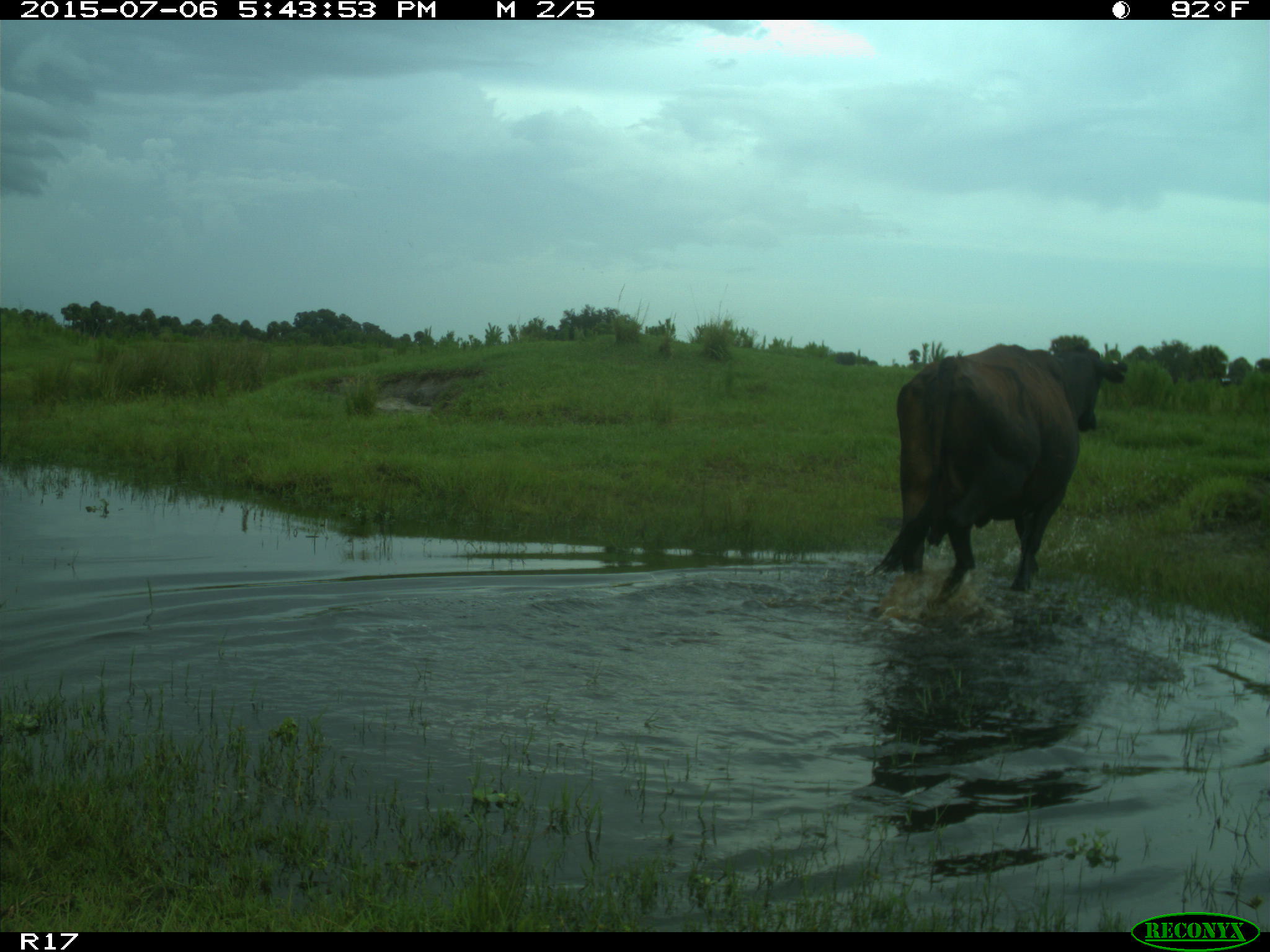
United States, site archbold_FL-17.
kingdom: Animalia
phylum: Chordata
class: Mammalia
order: Artiodactyla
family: Bovidae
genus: Bos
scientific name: Bos taurus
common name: domestic cow